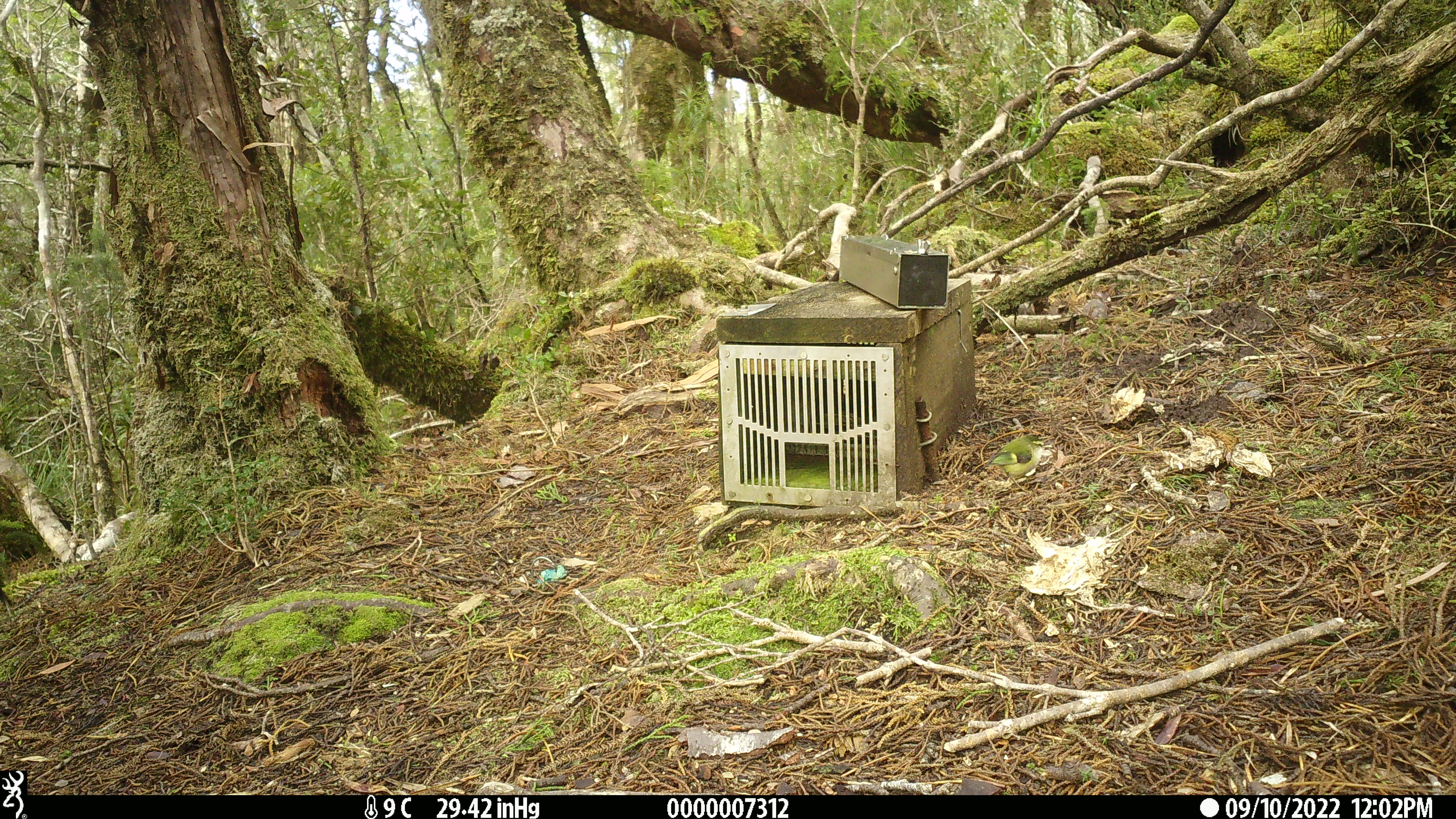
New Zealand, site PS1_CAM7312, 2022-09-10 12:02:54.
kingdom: Animalia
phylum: Chordata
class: Aves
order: Passeriformes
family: Acanthisittidae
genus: Acanthisitta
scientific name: Acanthisitta chloris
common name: rifleman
Rifleman (Acanthisitta chloris).